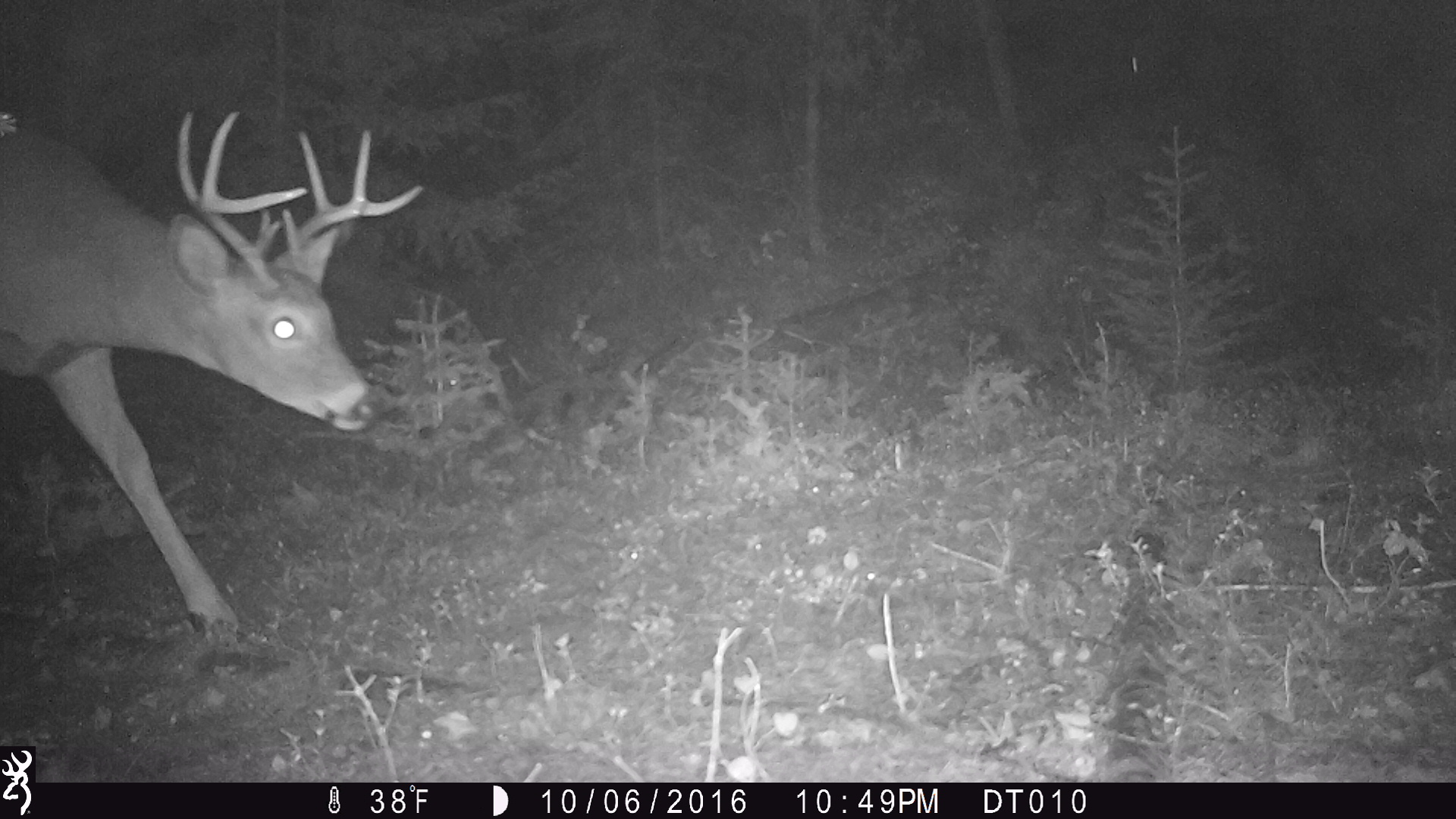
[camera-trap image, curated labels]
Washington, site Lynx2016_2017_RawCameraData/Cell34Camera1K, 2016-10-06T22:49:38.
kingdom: Animalia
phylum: Chordata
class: Mammalia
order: Artiodactyla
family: Cervidae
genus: Odocoileus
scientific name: Odocoileus virginianus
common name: white-tailed deer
Odocoileus virginianus (white-tailed deer). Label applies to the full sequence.